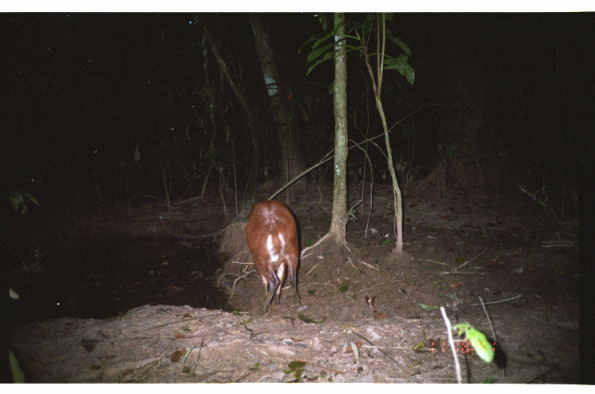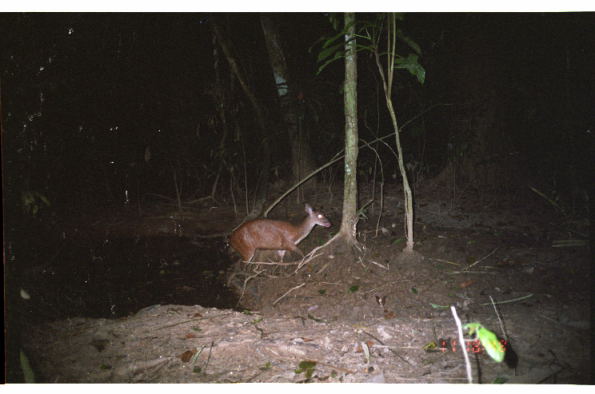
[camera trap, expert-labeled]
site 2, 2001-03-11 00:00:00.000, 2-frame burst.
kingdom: Animalia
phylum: Chordata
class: Mammalia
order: Artiodactyla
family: Cervidae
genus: Mazama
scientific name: Mazama americana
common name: red brocket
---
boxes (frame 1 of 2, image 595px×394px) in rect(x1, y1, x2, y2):
mazama americana: rect(244, 200, 300, 315)